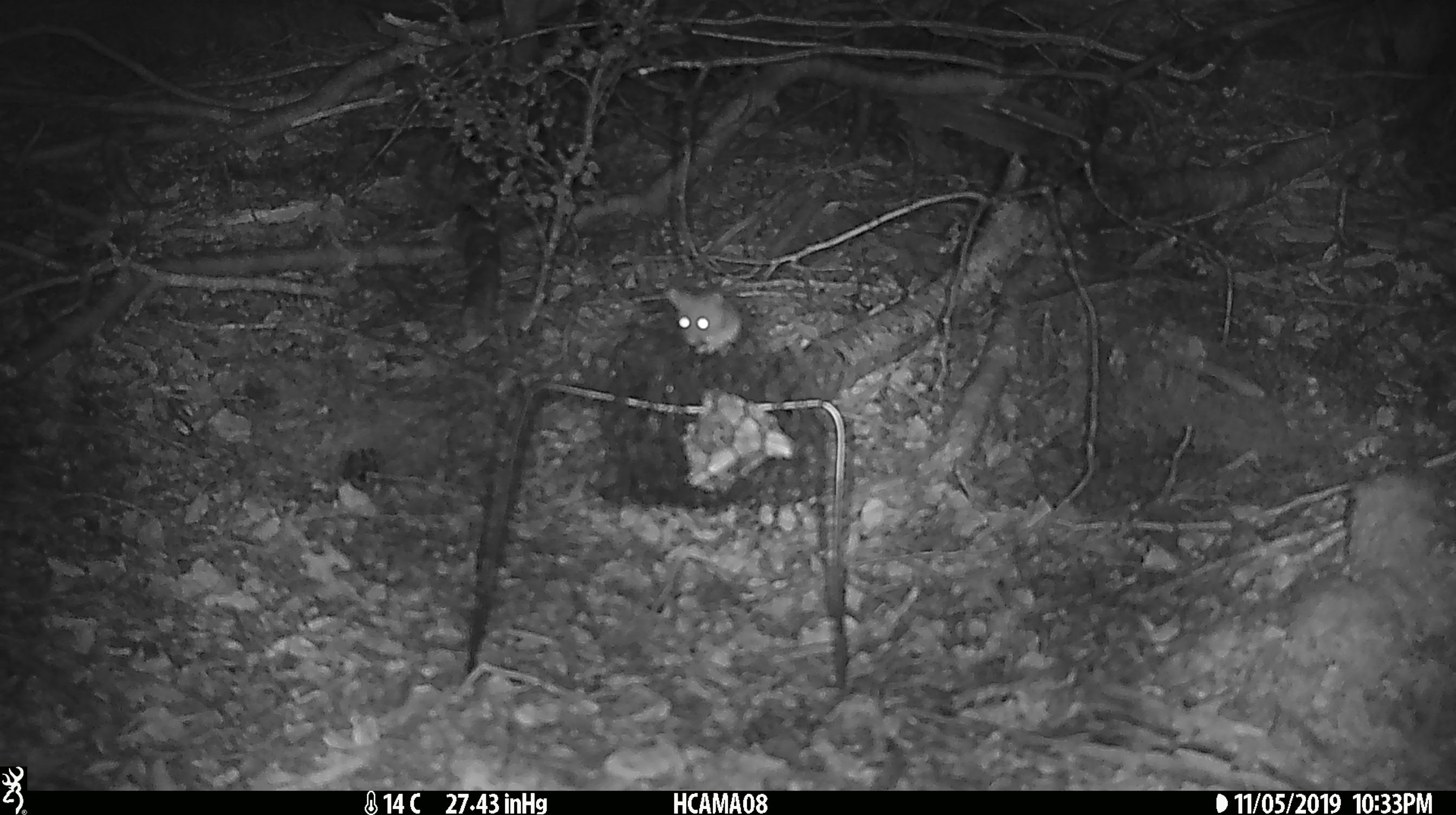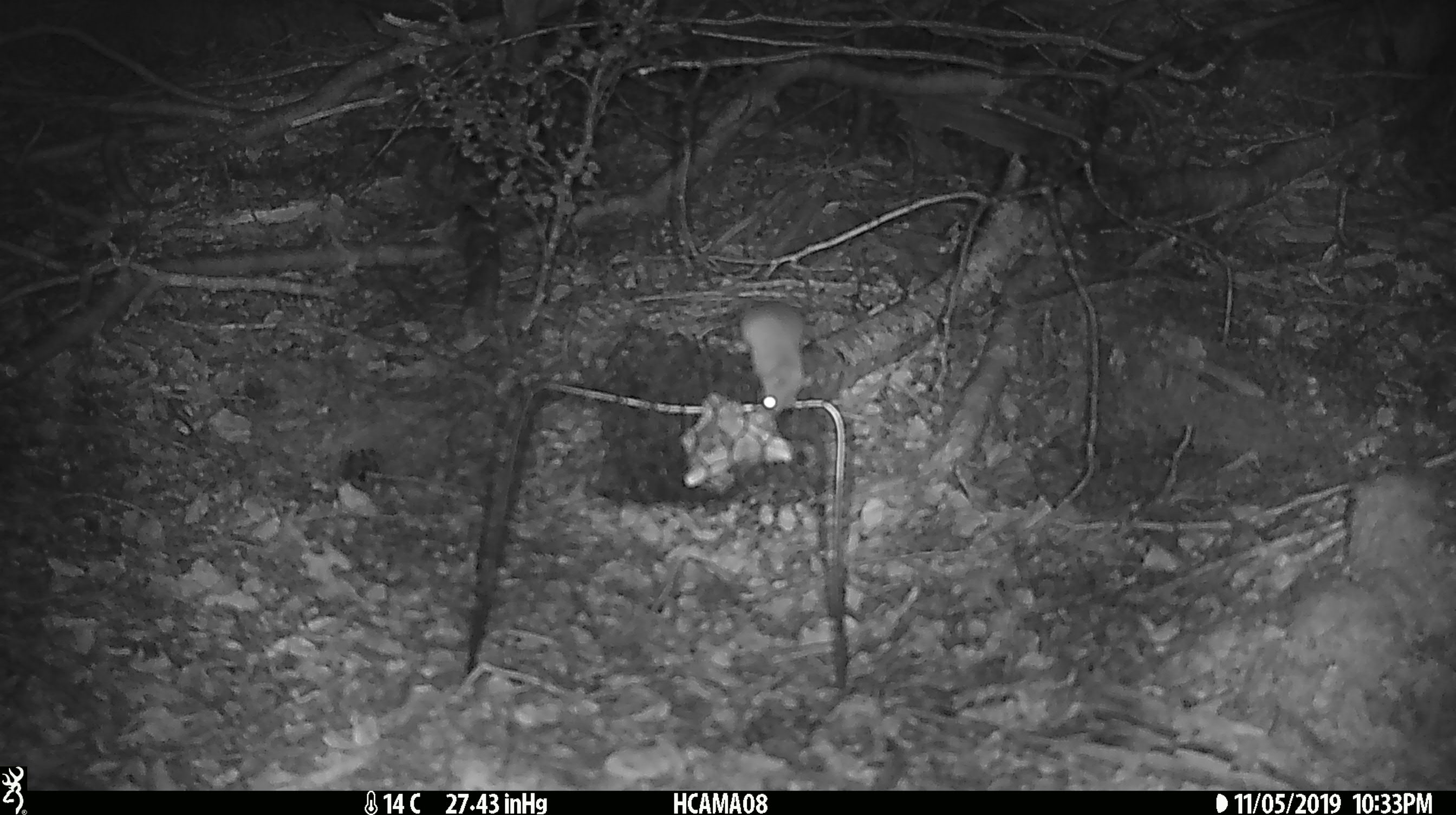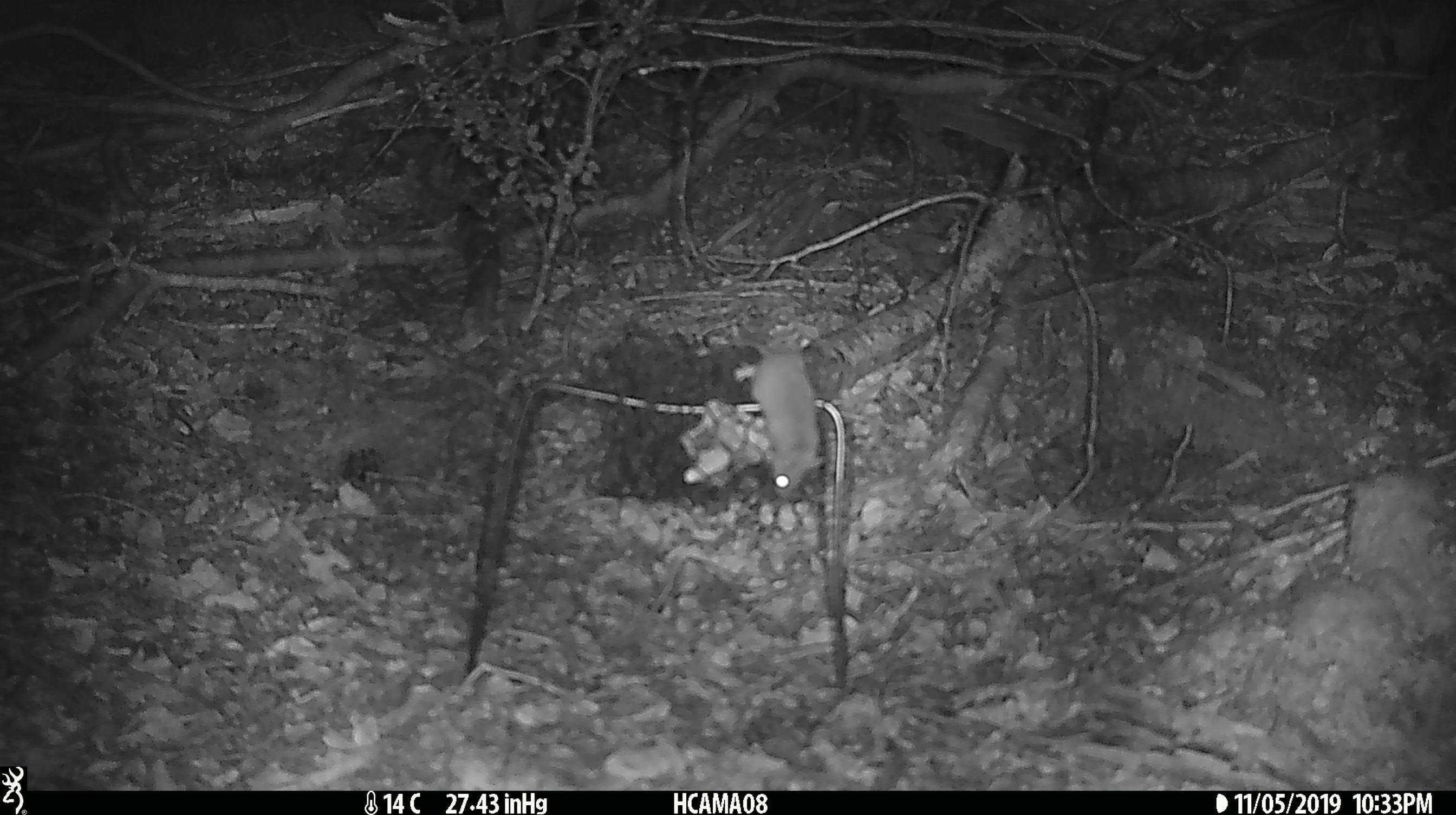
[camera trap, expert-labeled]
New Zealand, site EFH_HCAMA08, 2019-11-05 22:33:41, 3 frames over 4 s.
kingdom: Animalia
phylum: Chordata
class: Mammalia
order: Rodentia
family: Muridae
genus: Mus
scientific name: Mus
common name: mouse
Mouse (Mus).